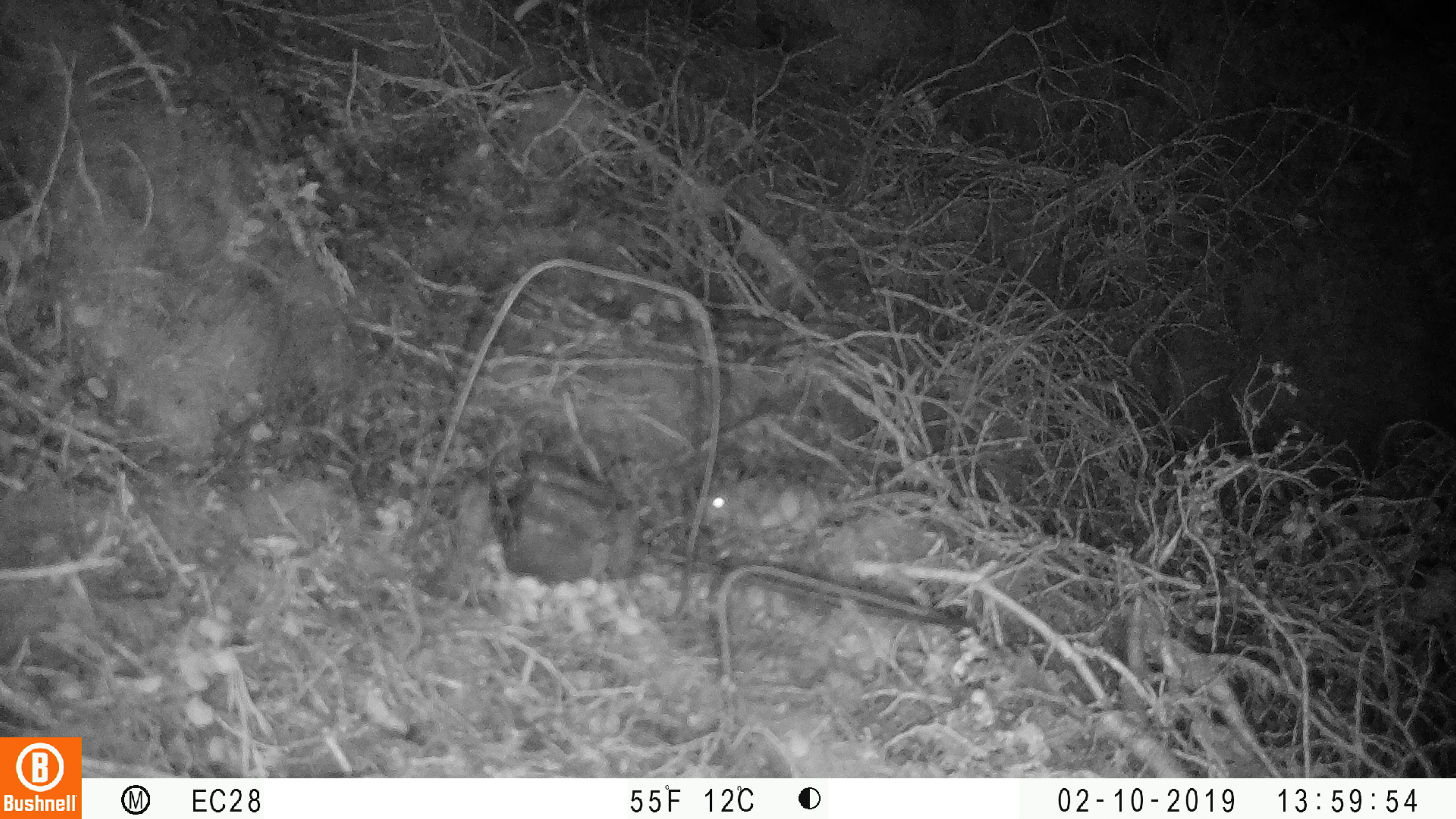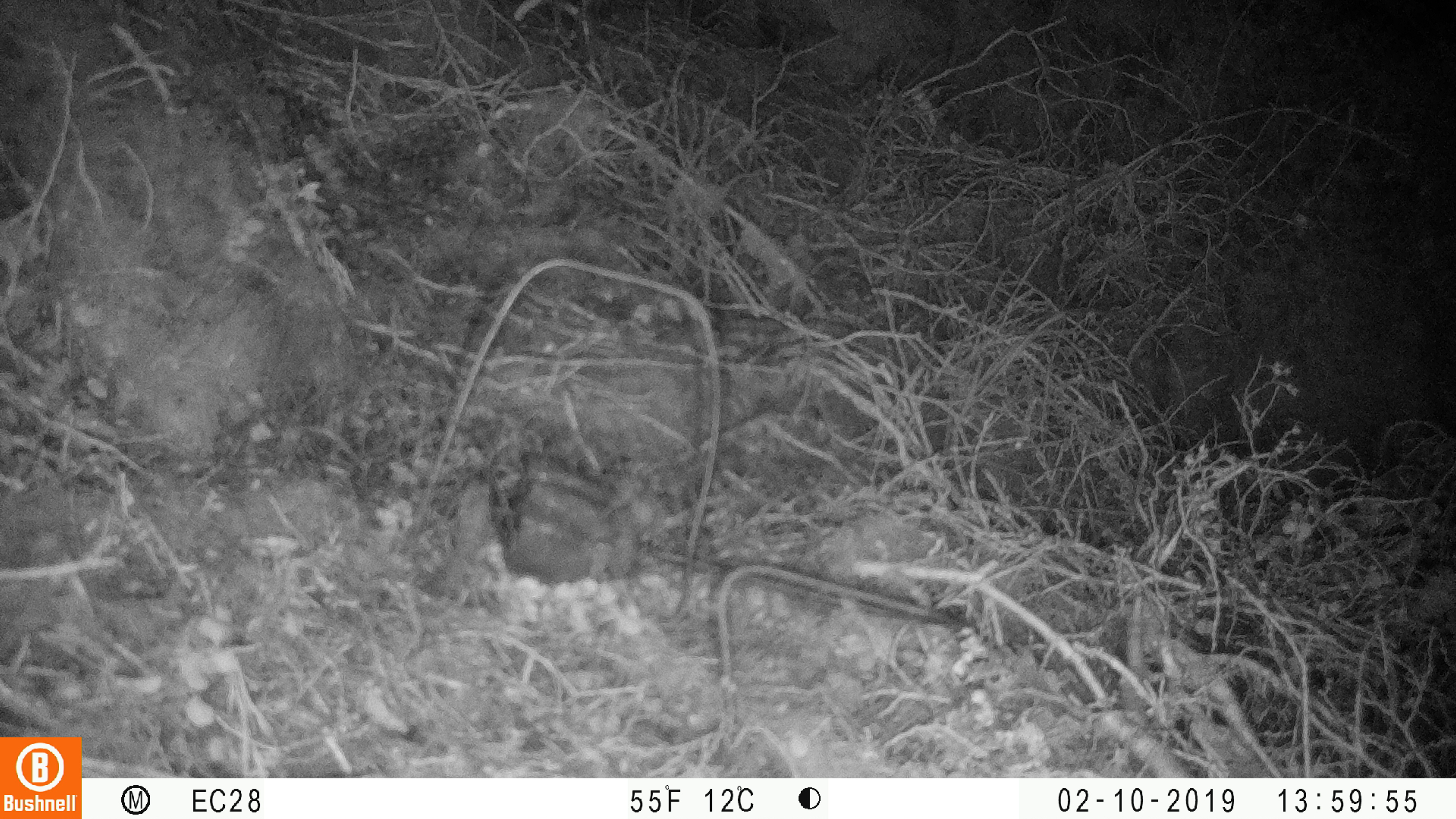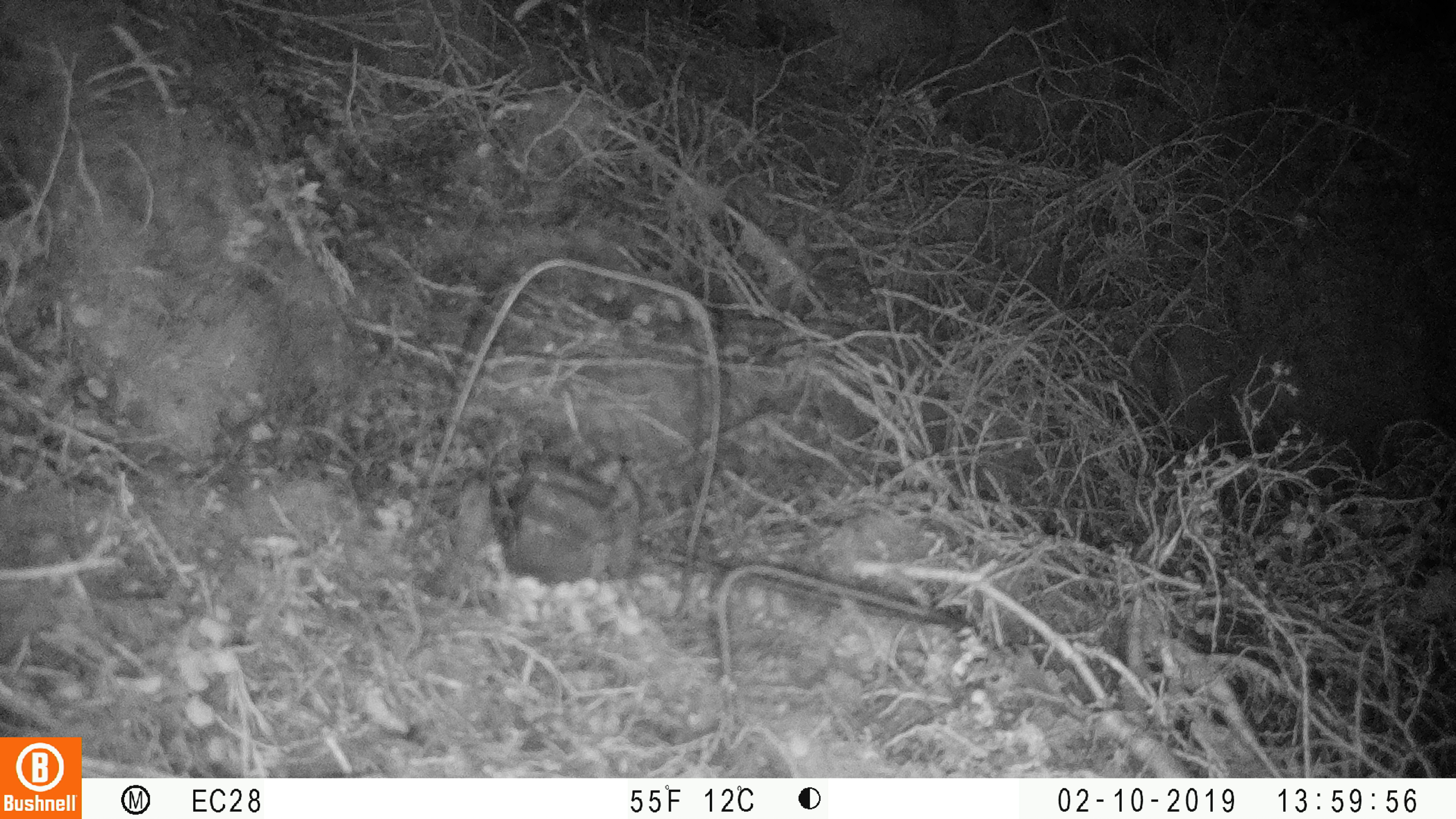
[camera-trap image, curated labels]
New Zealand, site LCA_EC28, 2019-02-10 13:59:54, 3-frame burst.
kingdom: Animalia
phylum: Chordata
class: Mammalia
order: Rodentia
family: Muridae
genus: Mus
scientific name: Mus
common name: mouse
Mouse (Mus).